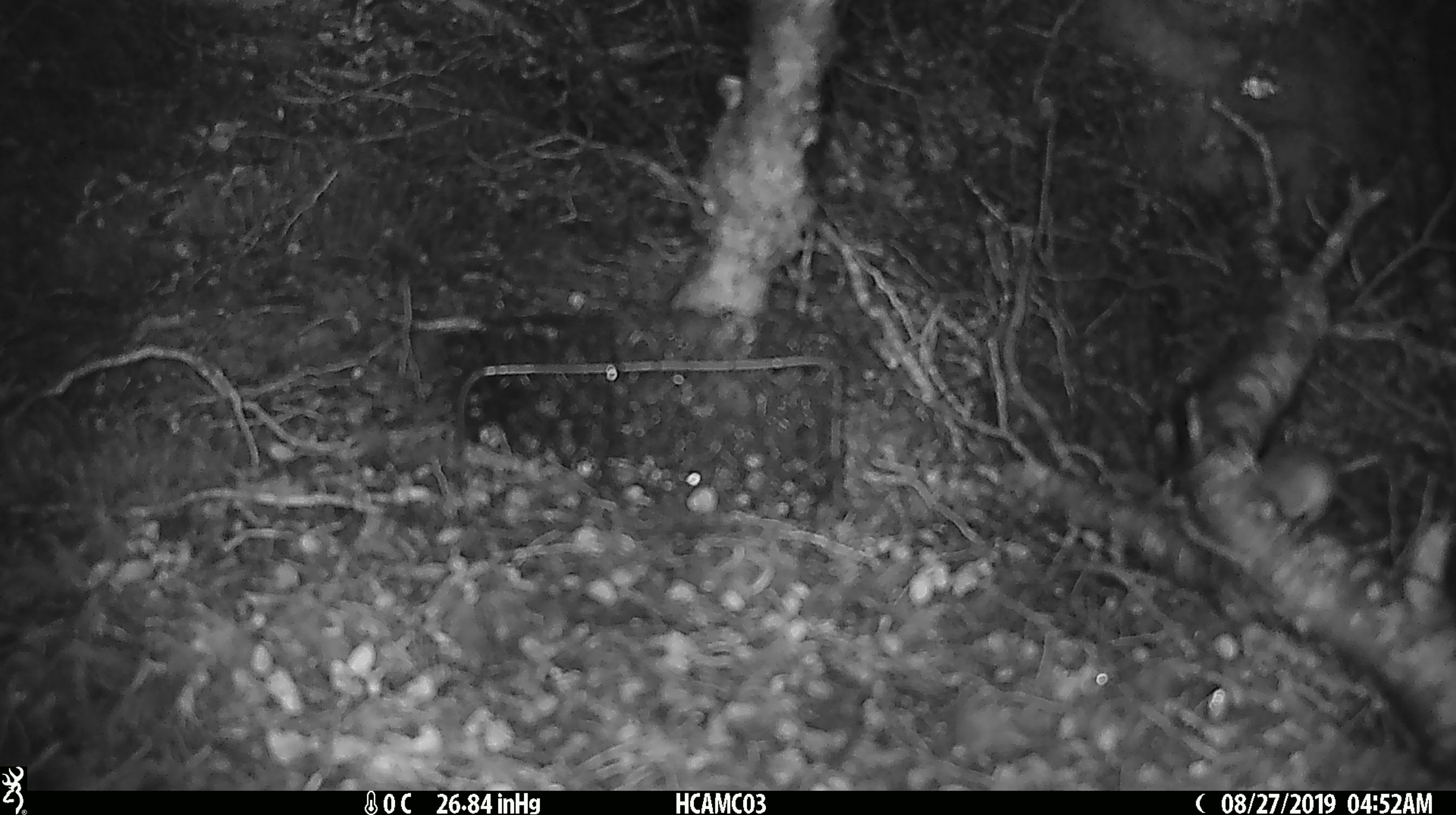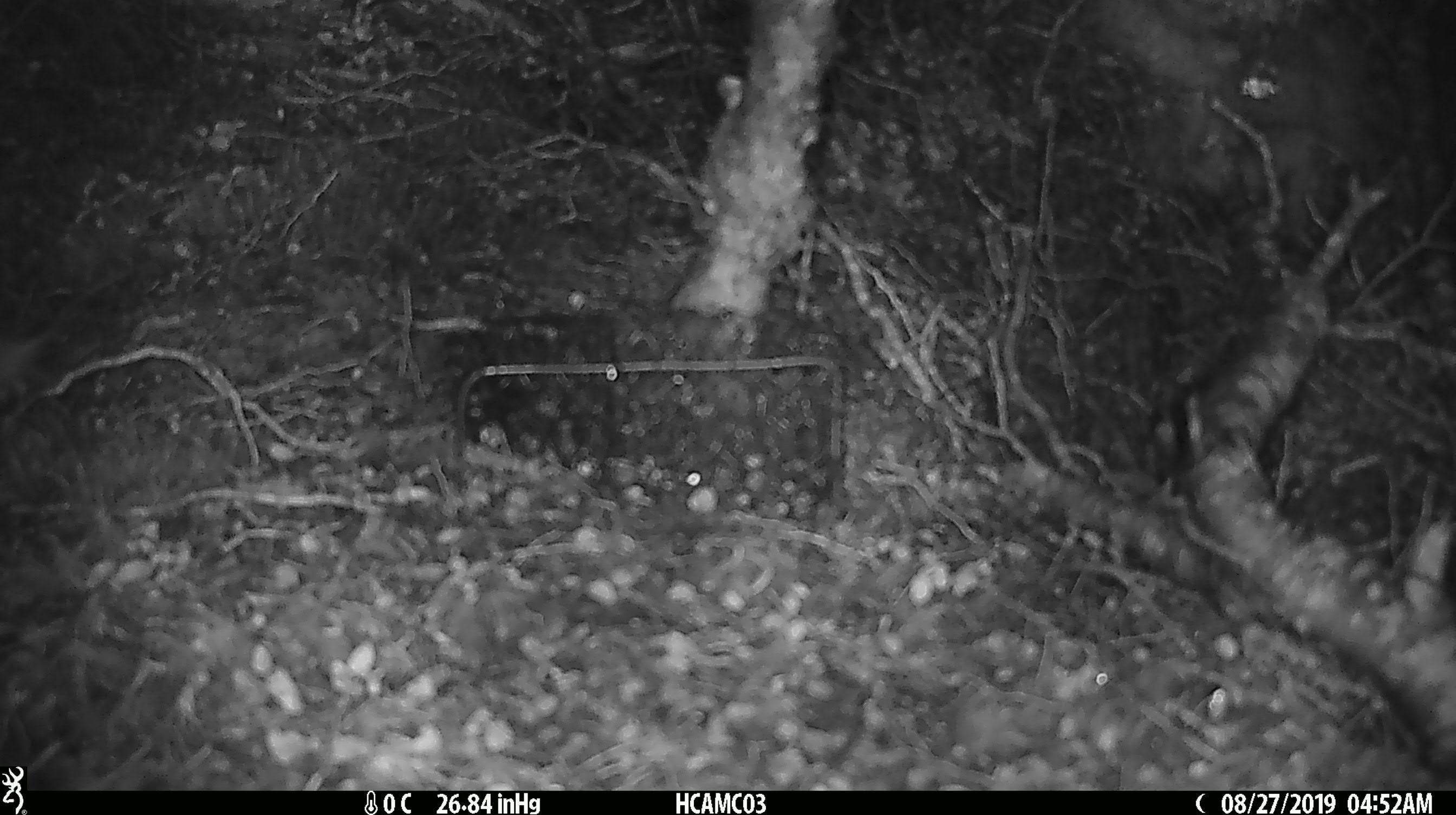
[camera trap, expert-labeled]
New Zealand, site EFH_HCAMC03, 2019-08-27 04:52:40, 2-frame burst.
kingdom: Animalia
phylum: Chordata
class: Mammalia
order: Rodentia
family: Muridae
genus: Mus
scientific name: Mus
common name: mouse